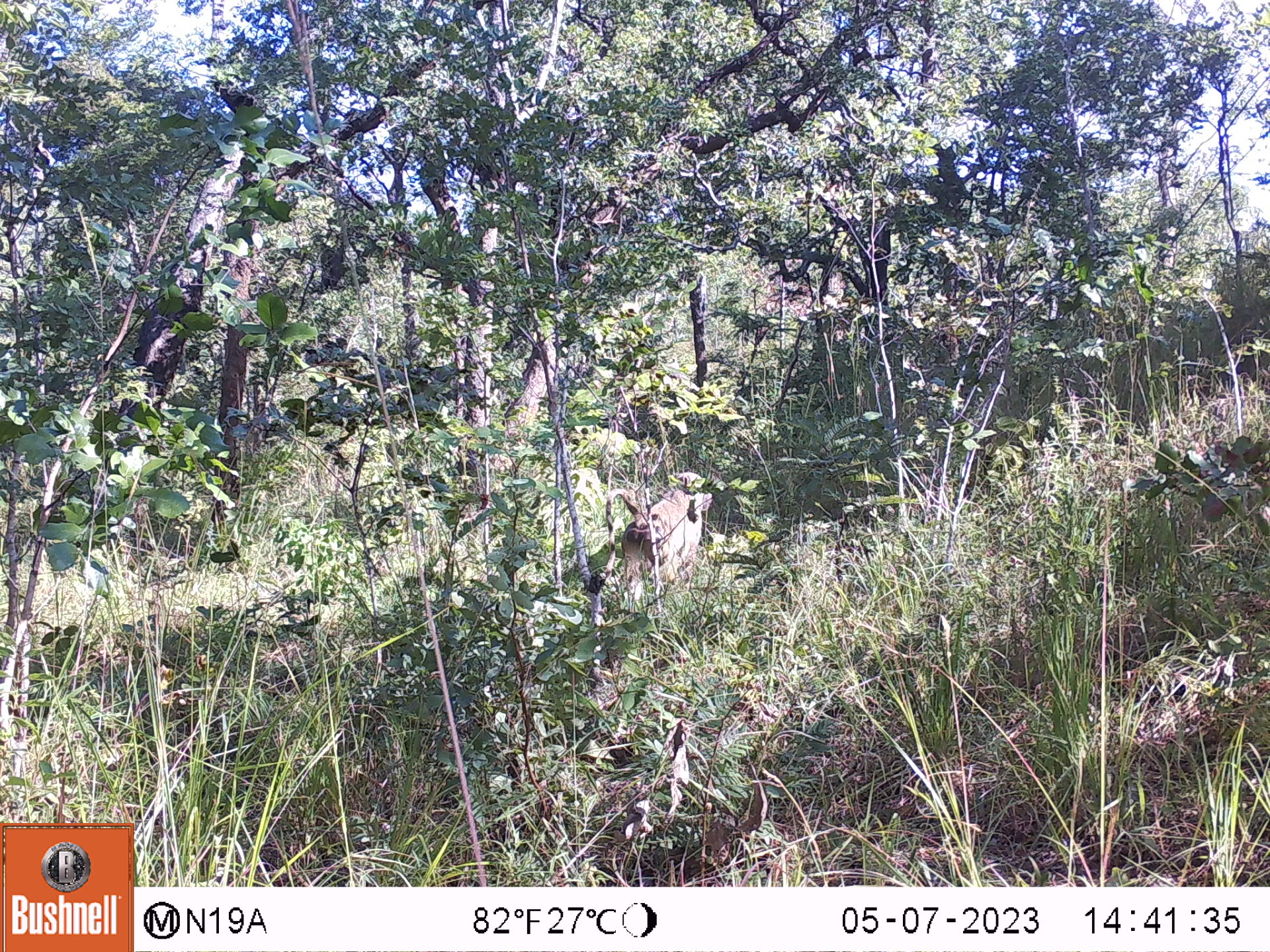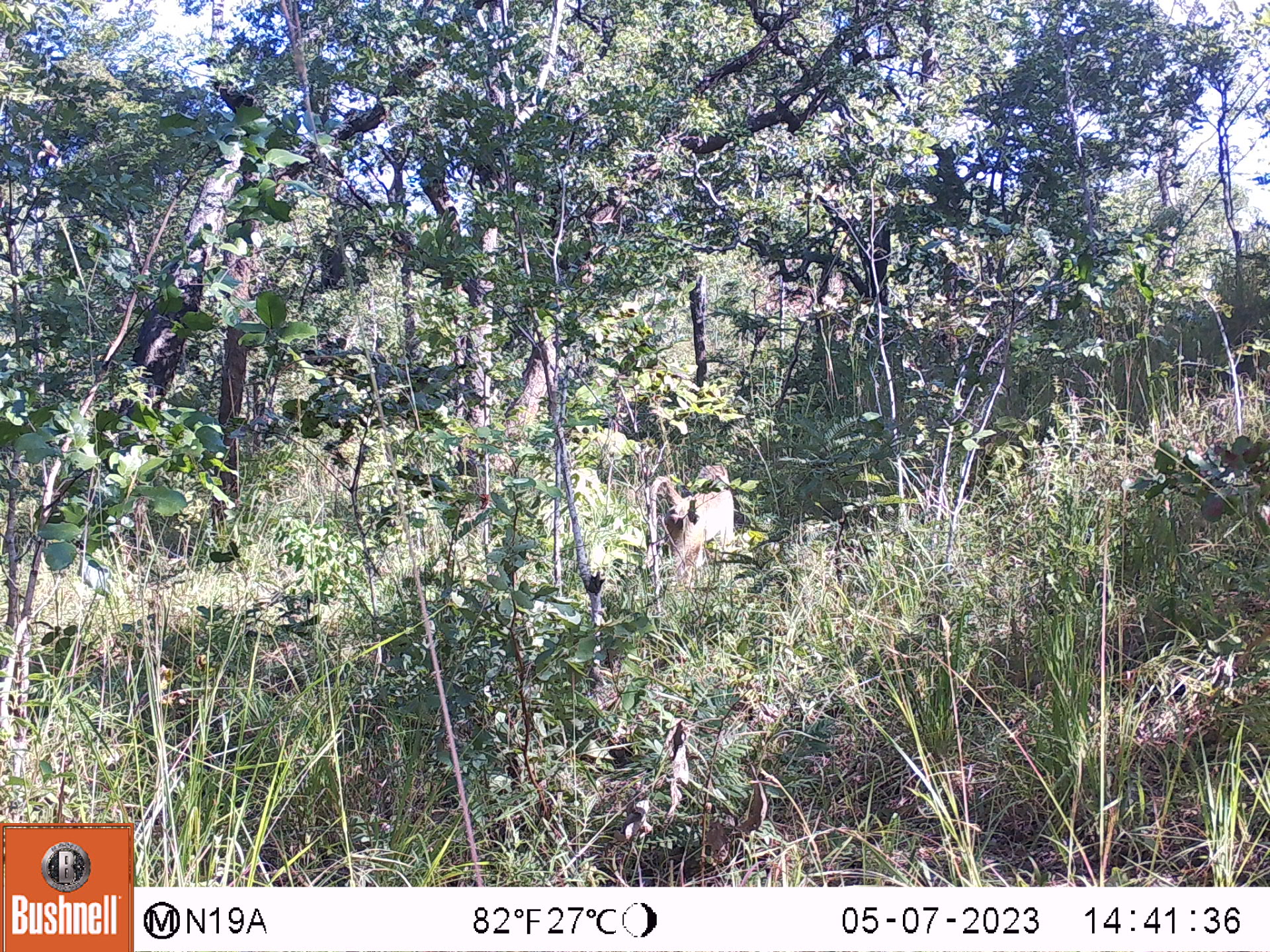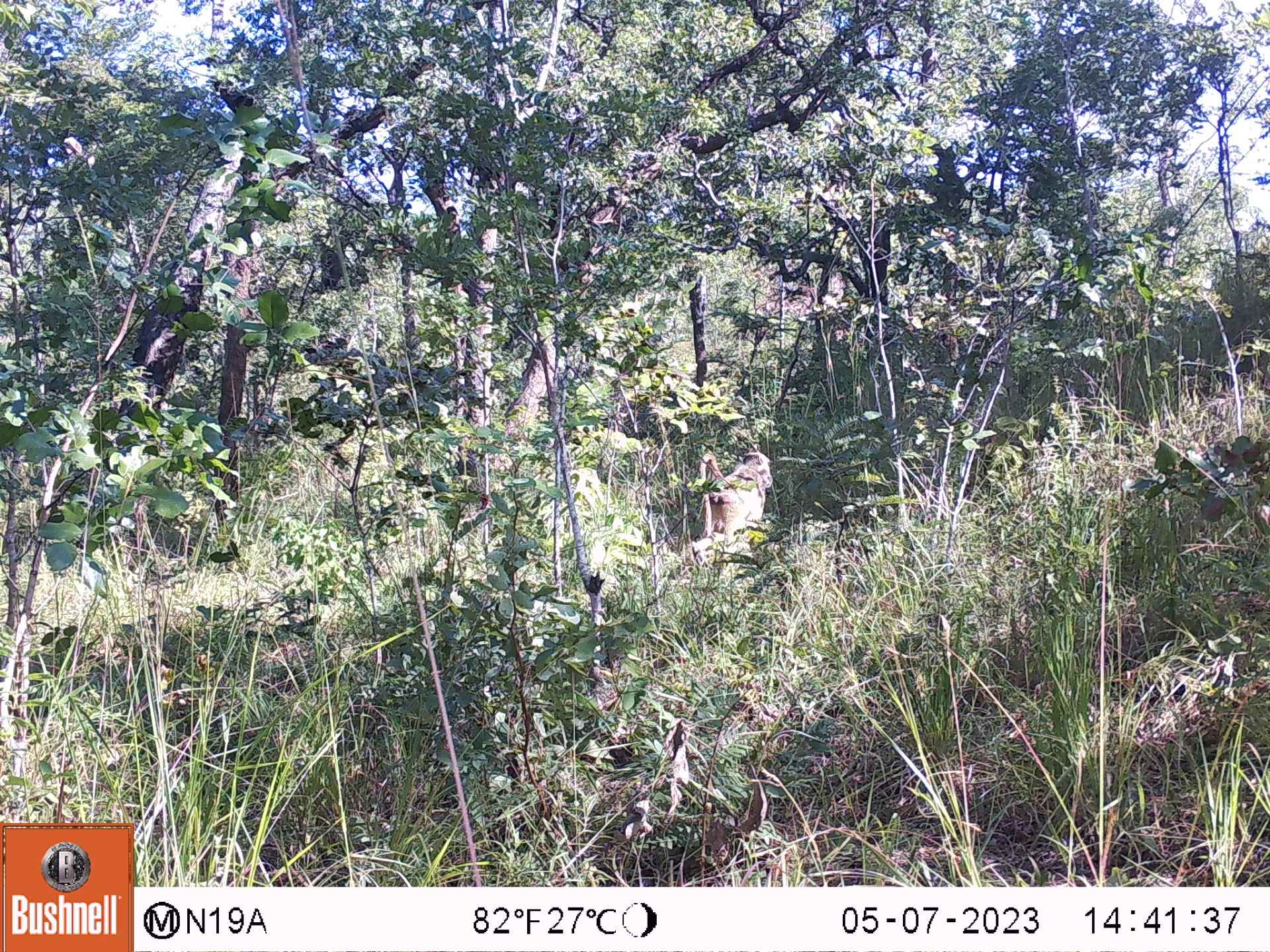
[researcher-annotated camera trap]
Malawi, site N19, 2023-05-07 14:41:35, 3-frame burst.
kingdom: Animalia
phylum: Chordata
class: Mammalia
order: Primates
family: Cercopithecidae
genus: Papio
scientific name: Papio cynocephalus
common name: yellow baboon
Yellow baboon (Papio cynocephalus), count 1.